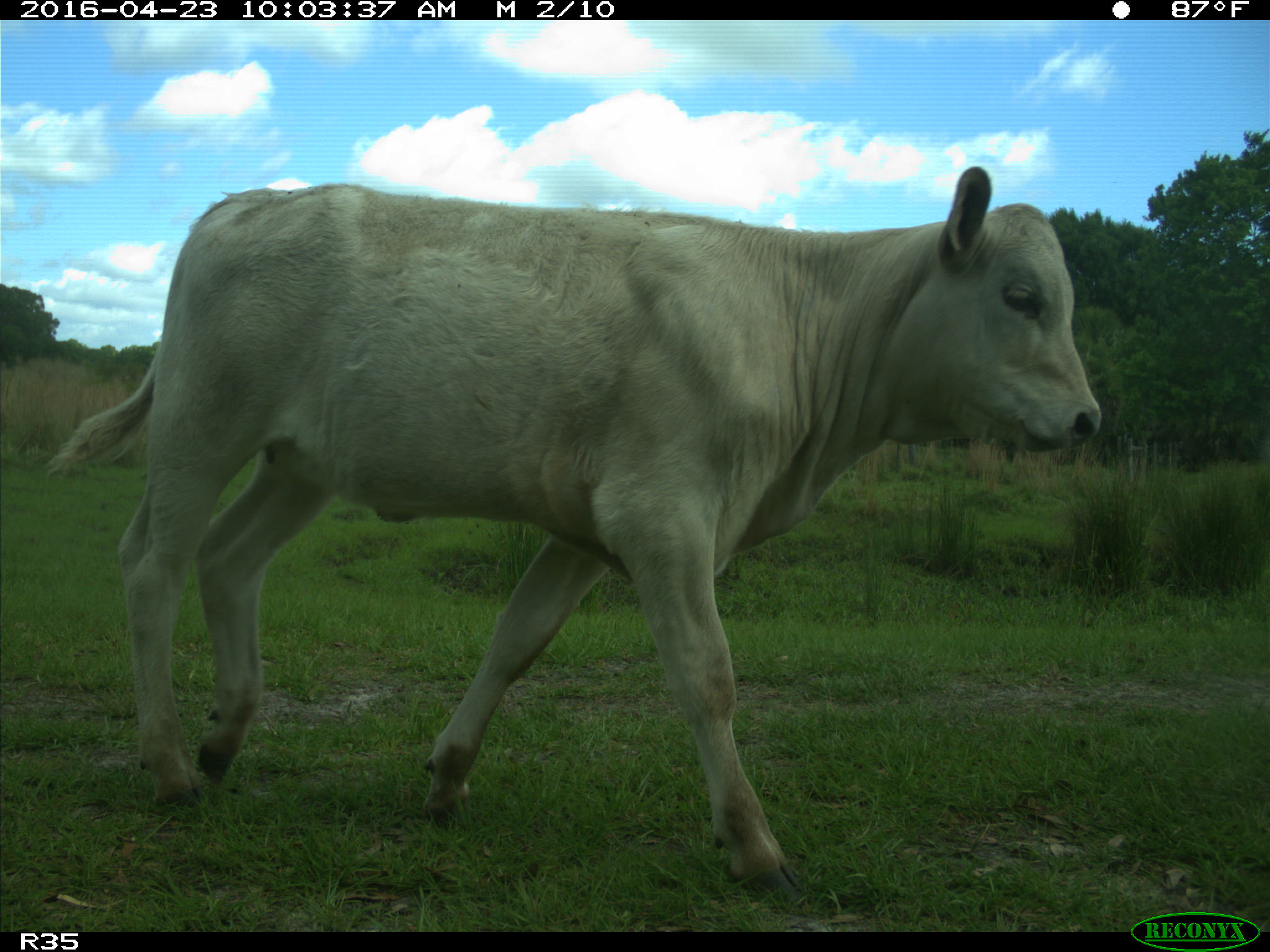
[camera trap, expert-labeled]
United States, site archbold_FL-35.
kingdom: Animalia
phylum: Chordata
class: Mammalia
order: Artiodactyla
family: Bovidae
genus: Bos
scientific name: Bos taurus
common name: domestic cow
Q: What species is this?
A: Bos taurus (domestic cow).